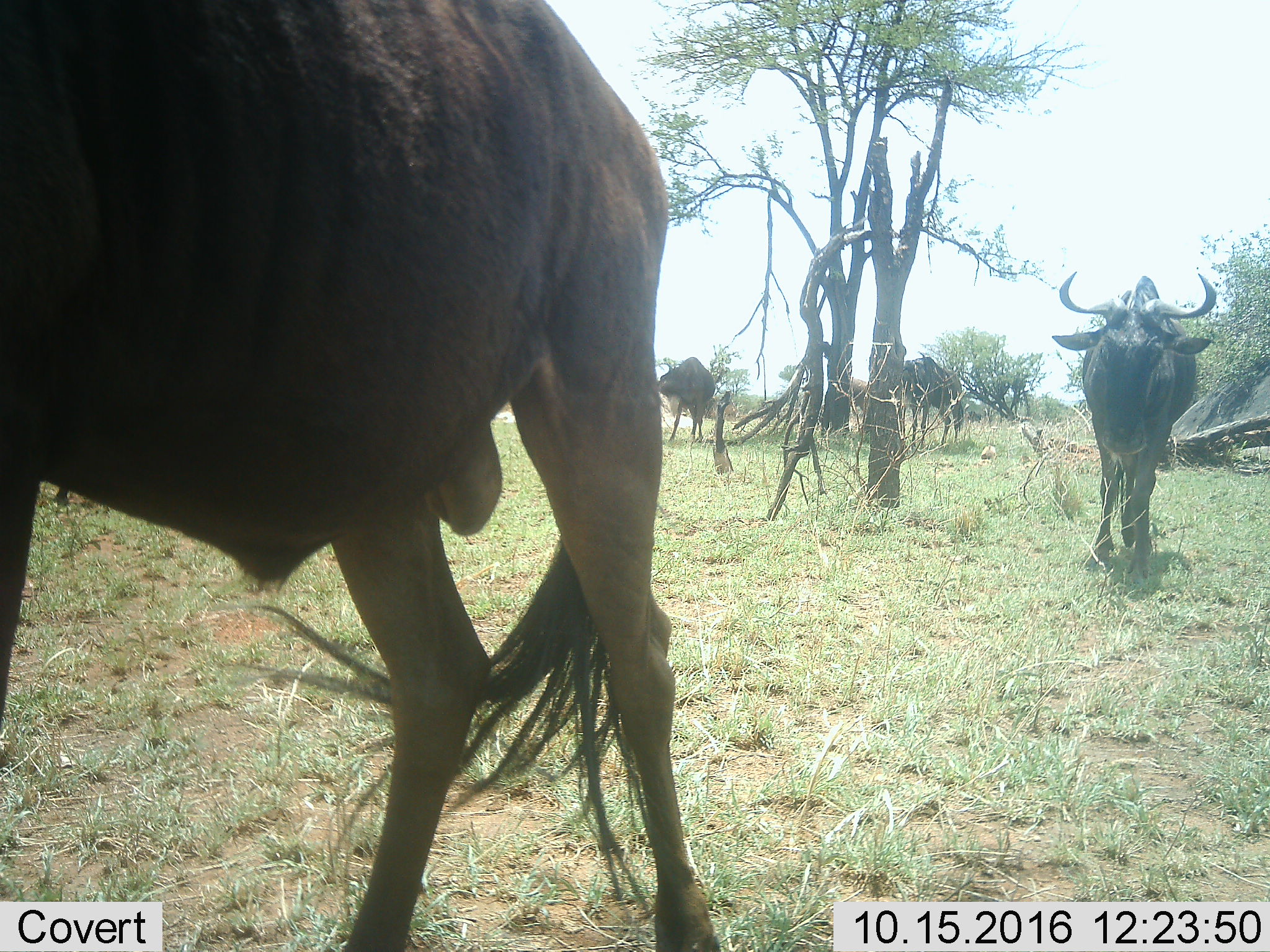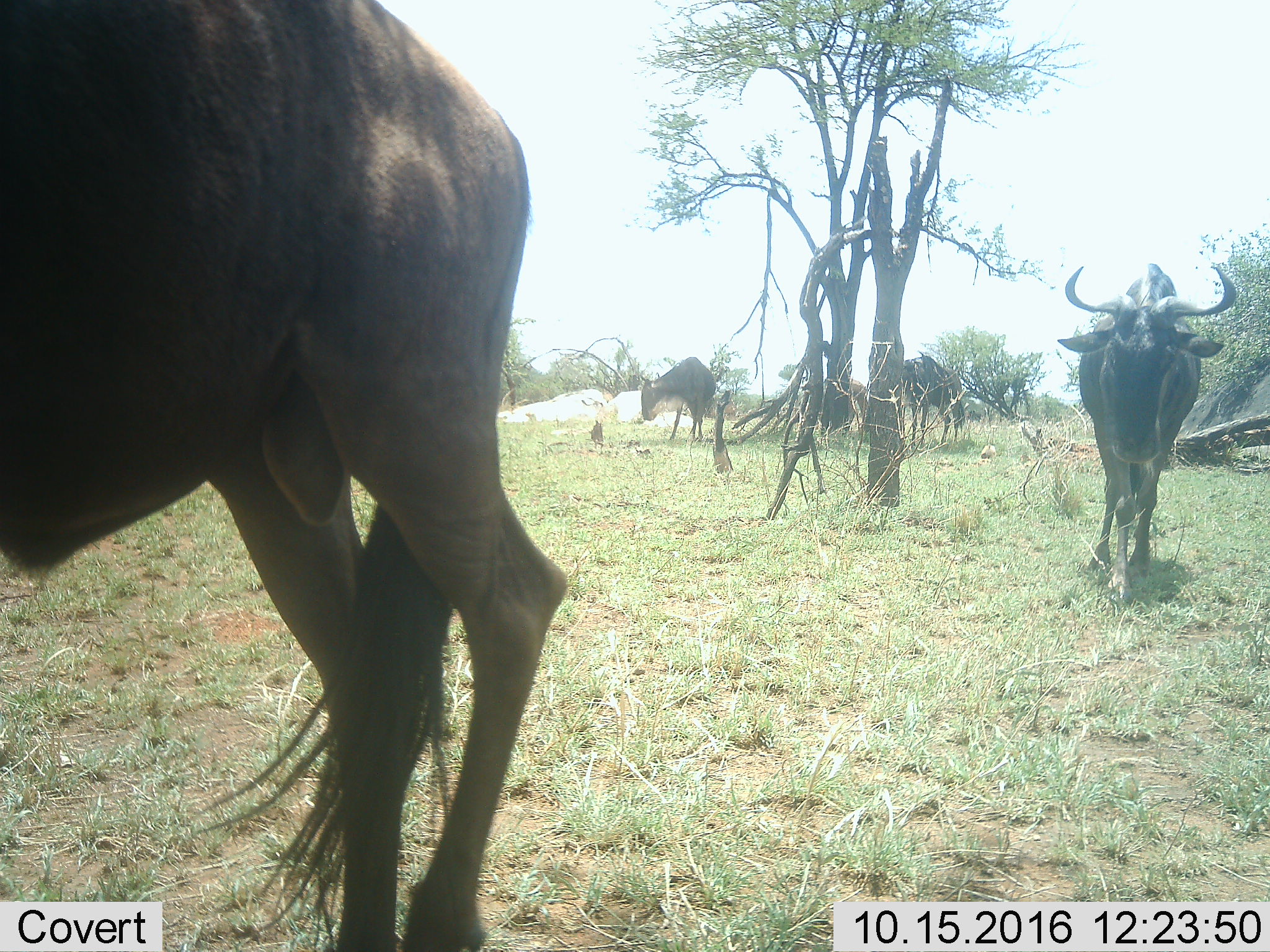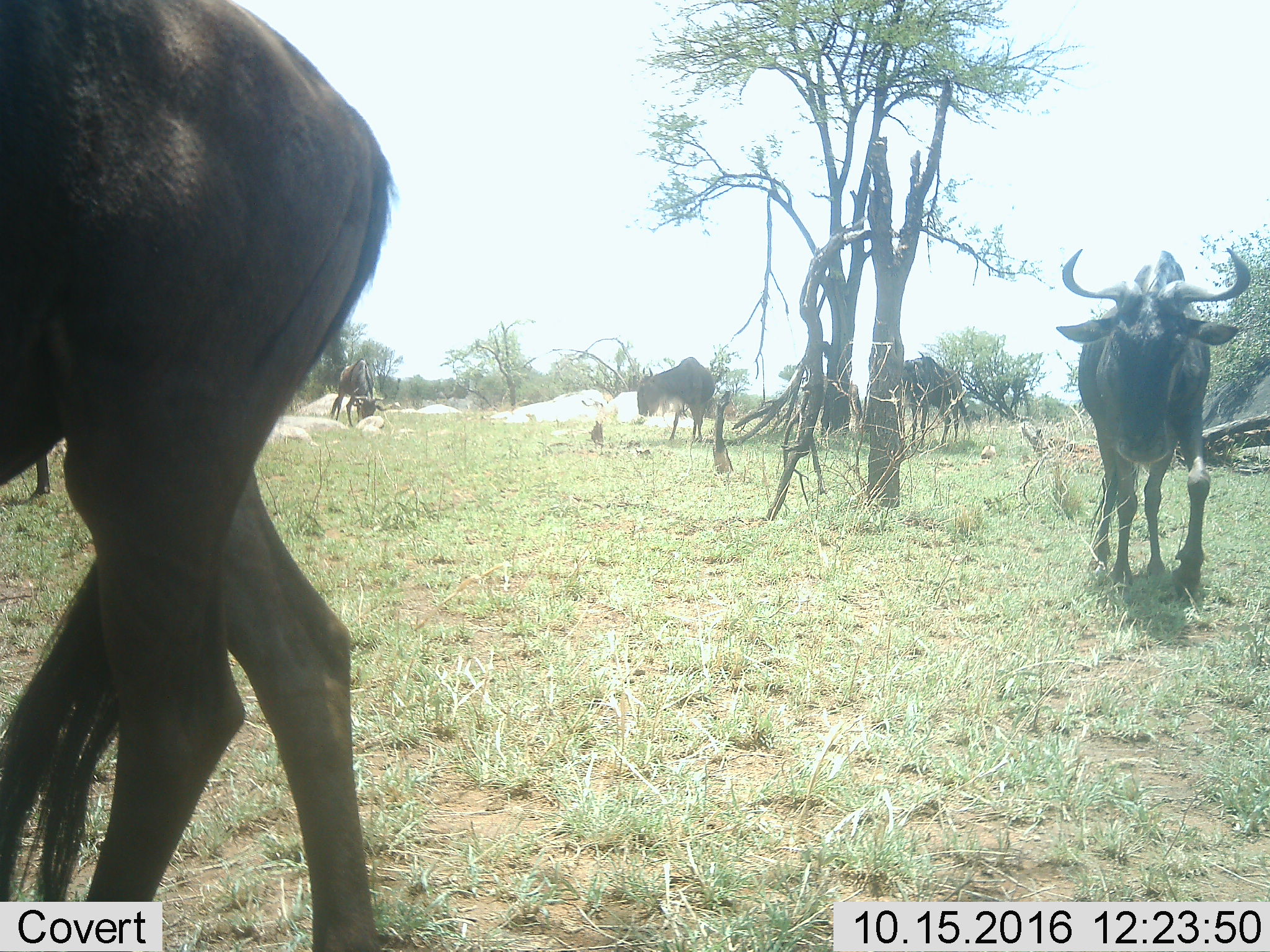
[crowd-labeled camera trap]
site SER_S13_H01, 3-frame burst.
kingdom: Animalia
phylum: Chordata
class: Mammalia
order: Artiodactyla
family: Bovidae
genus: Connochaetes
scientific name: Connochaetes taurinus taurinus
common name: blue wildebeest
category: wildebeestblue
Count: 5.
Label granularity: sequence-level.